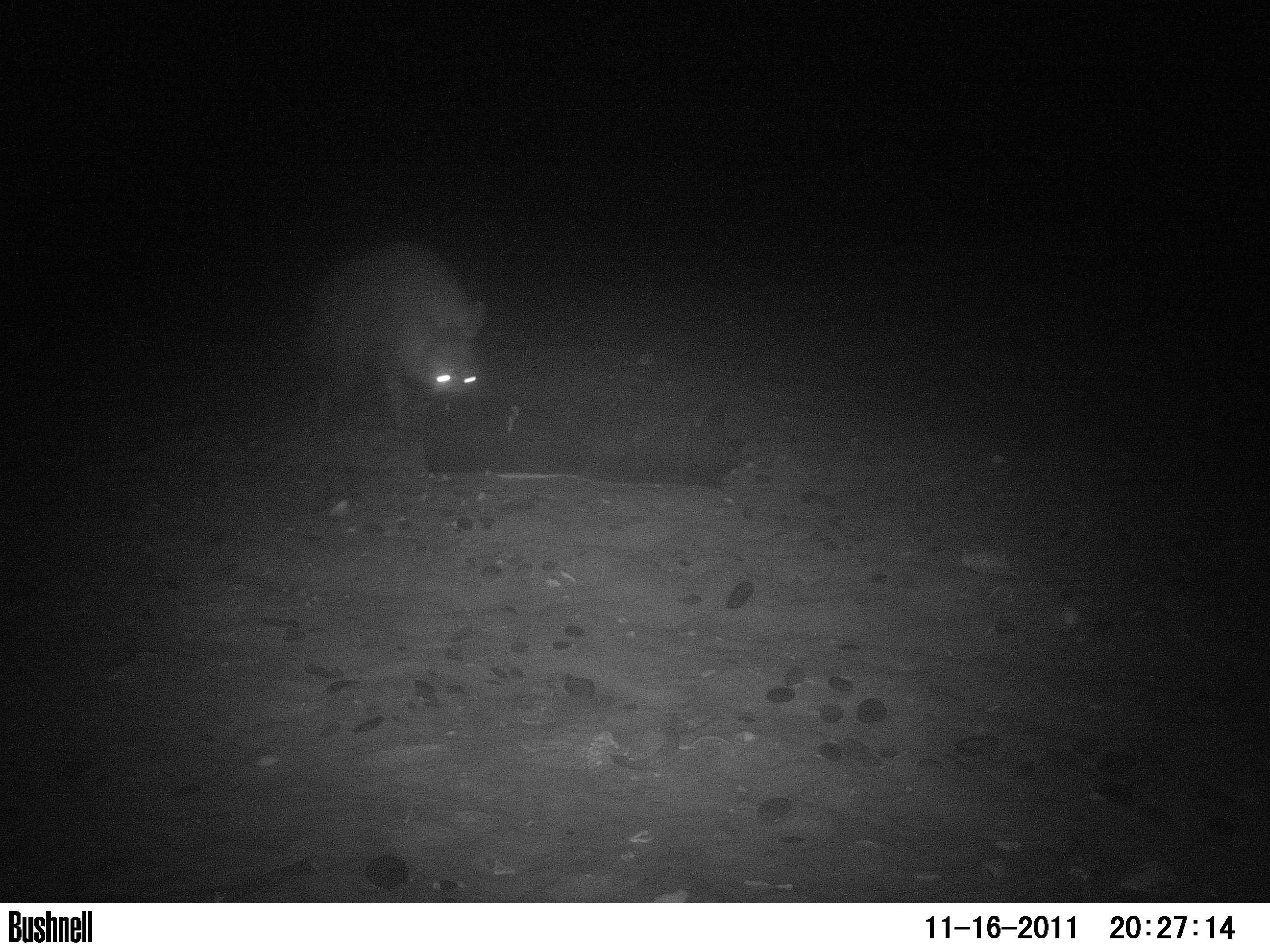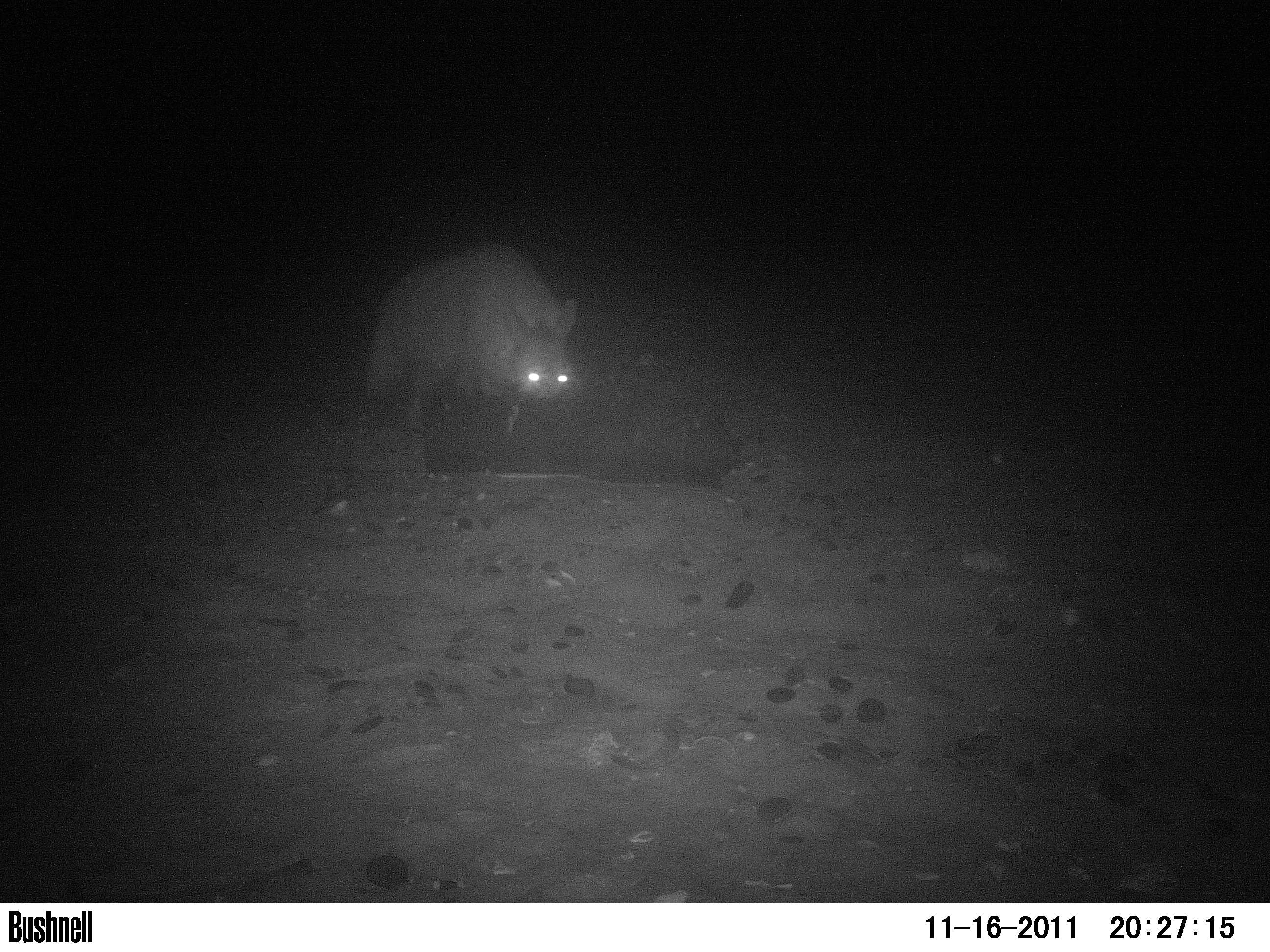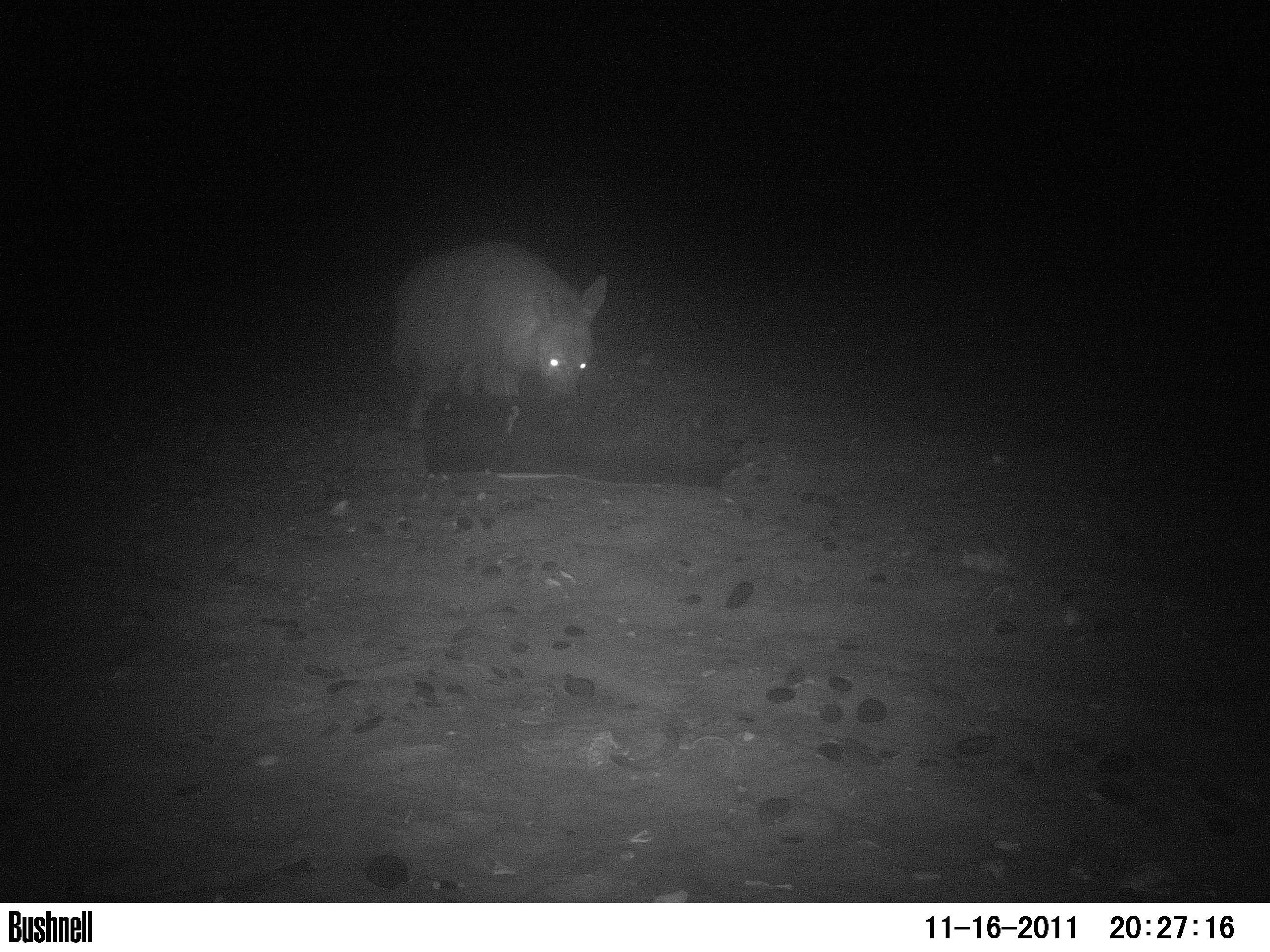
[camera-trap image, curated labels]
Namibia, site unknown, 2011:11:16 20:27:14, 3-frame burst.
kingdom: Animalia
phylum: Chordata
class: Mammalia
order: Carnivora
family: Hyaenidae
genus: Parahyaena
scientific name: Parahyaena brunnea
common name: brown hyena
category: hyaena brunnea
Hyaena brunnea (brown hyena) (Parahyaena brunnea).